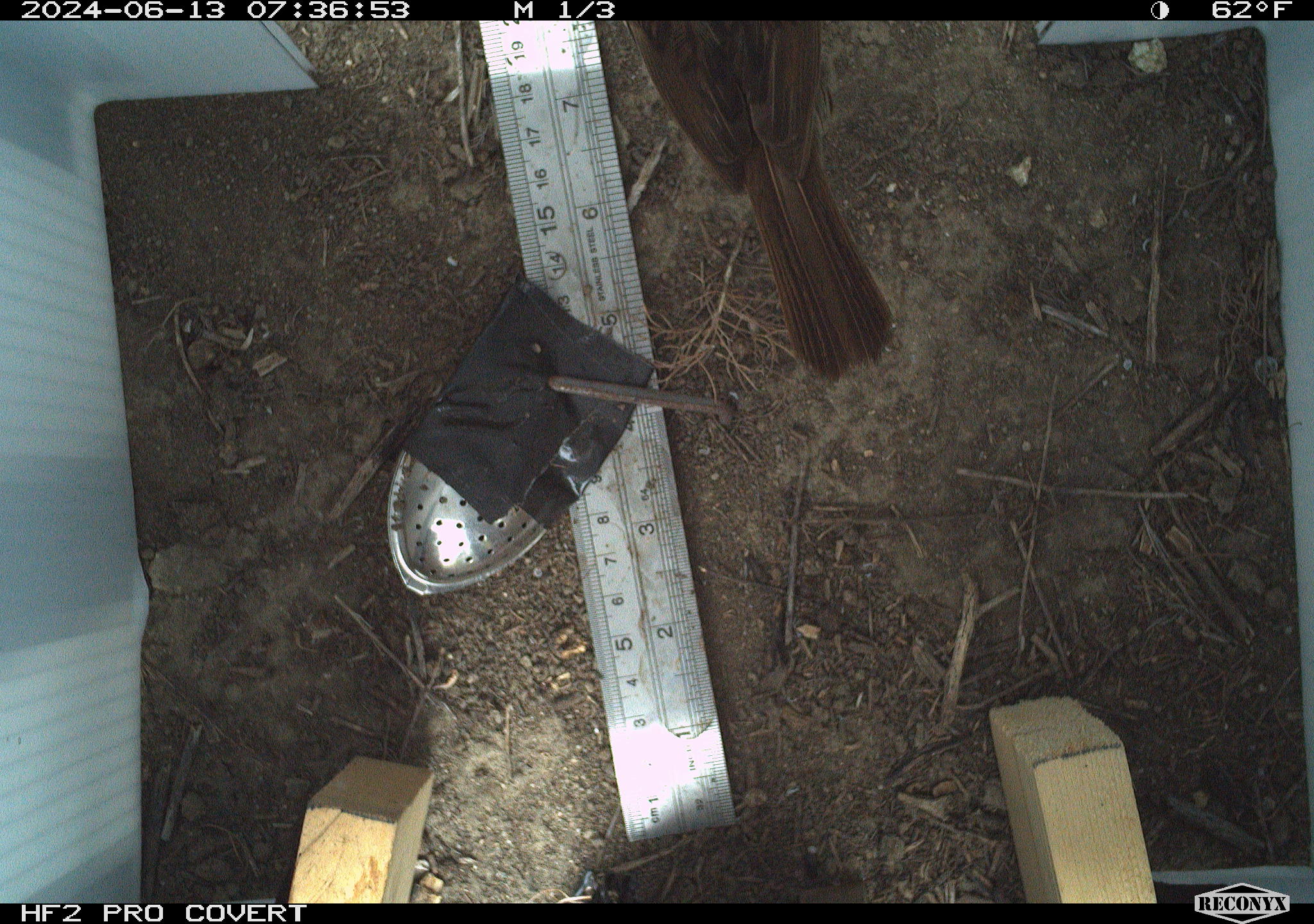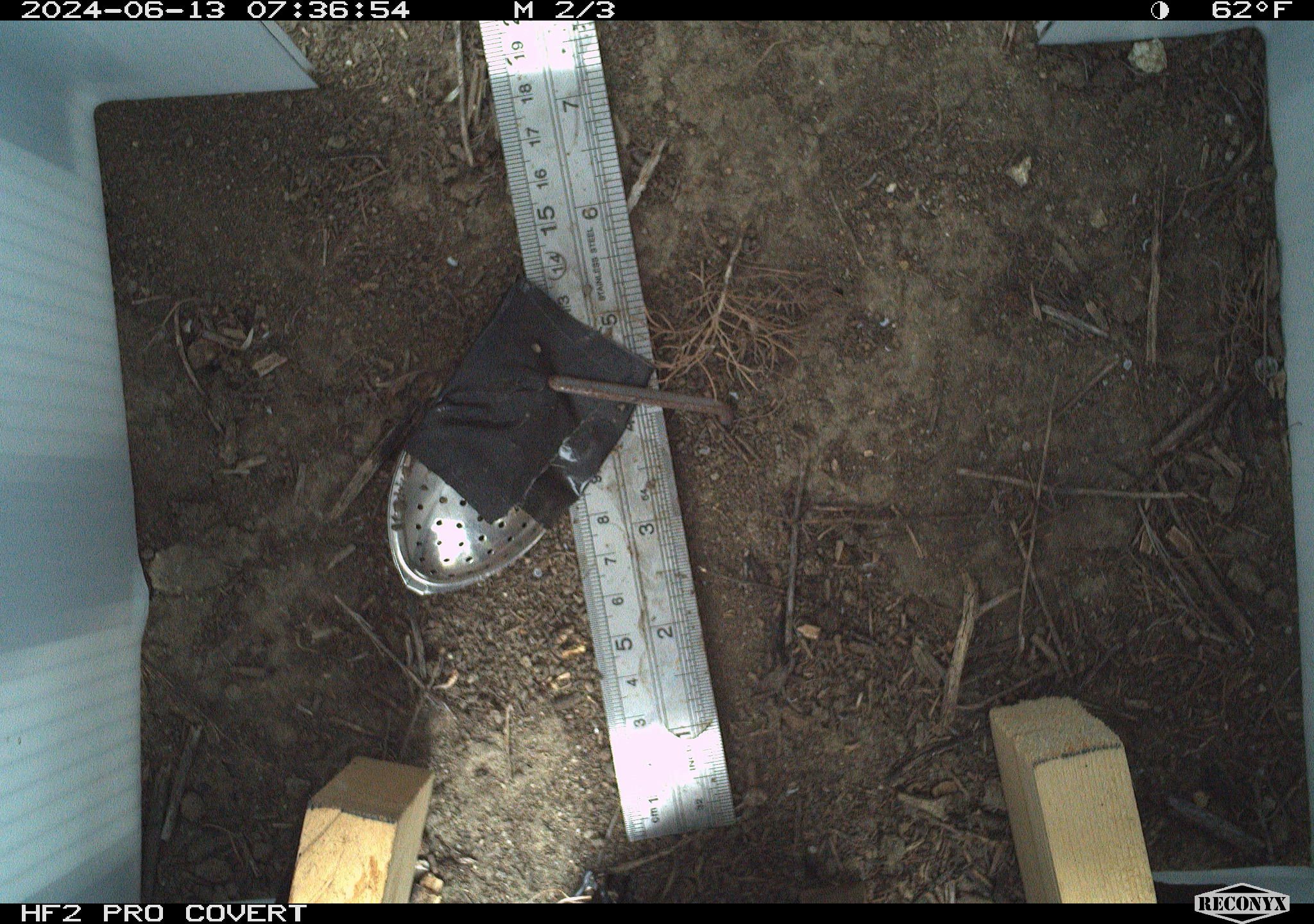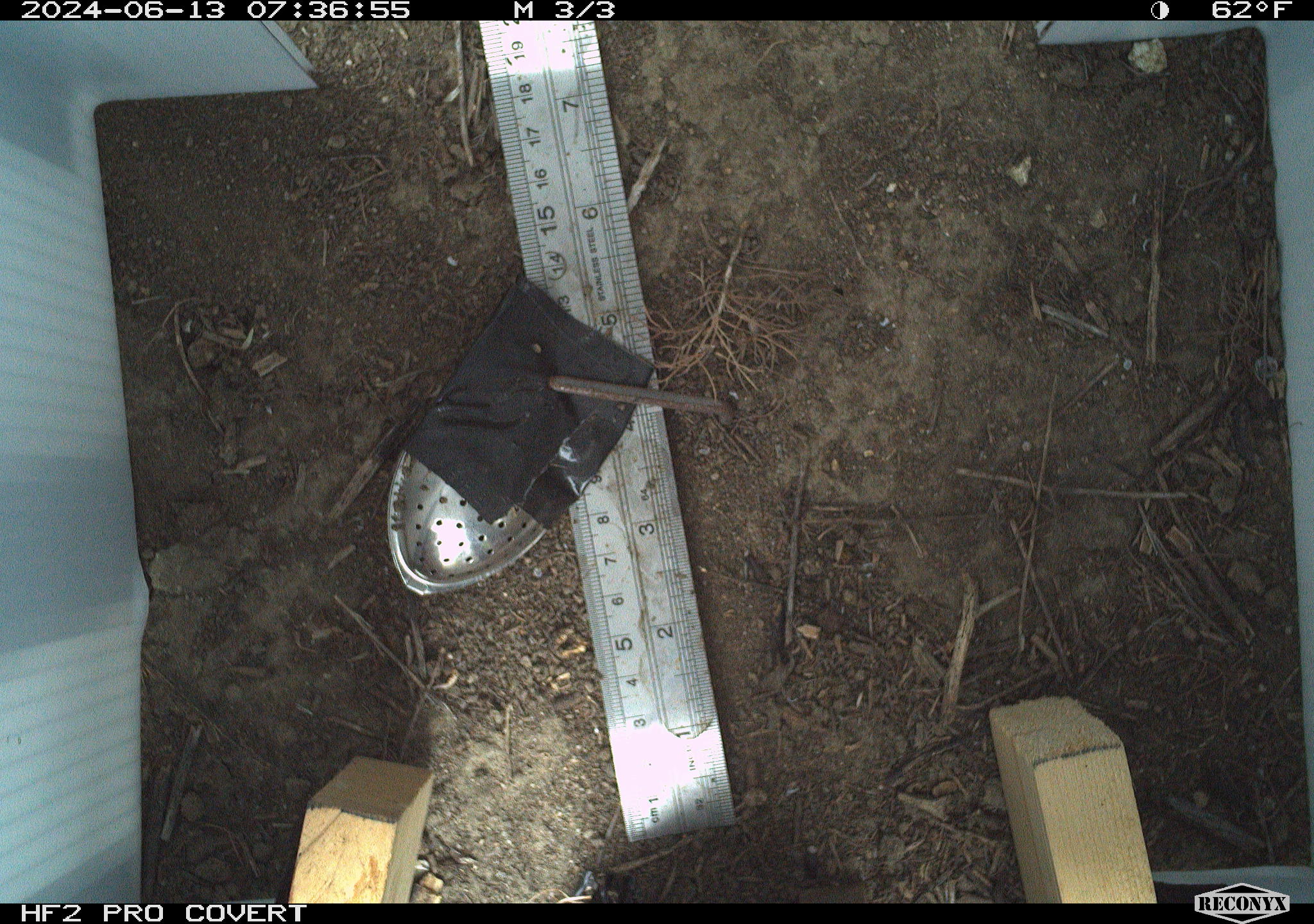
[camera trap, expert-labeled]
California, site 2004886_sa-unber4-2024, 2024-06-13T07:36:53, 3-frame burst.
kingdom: Animalia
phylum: Chordata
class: Aves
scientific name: Aves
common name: bird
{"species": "bird (Aves)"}